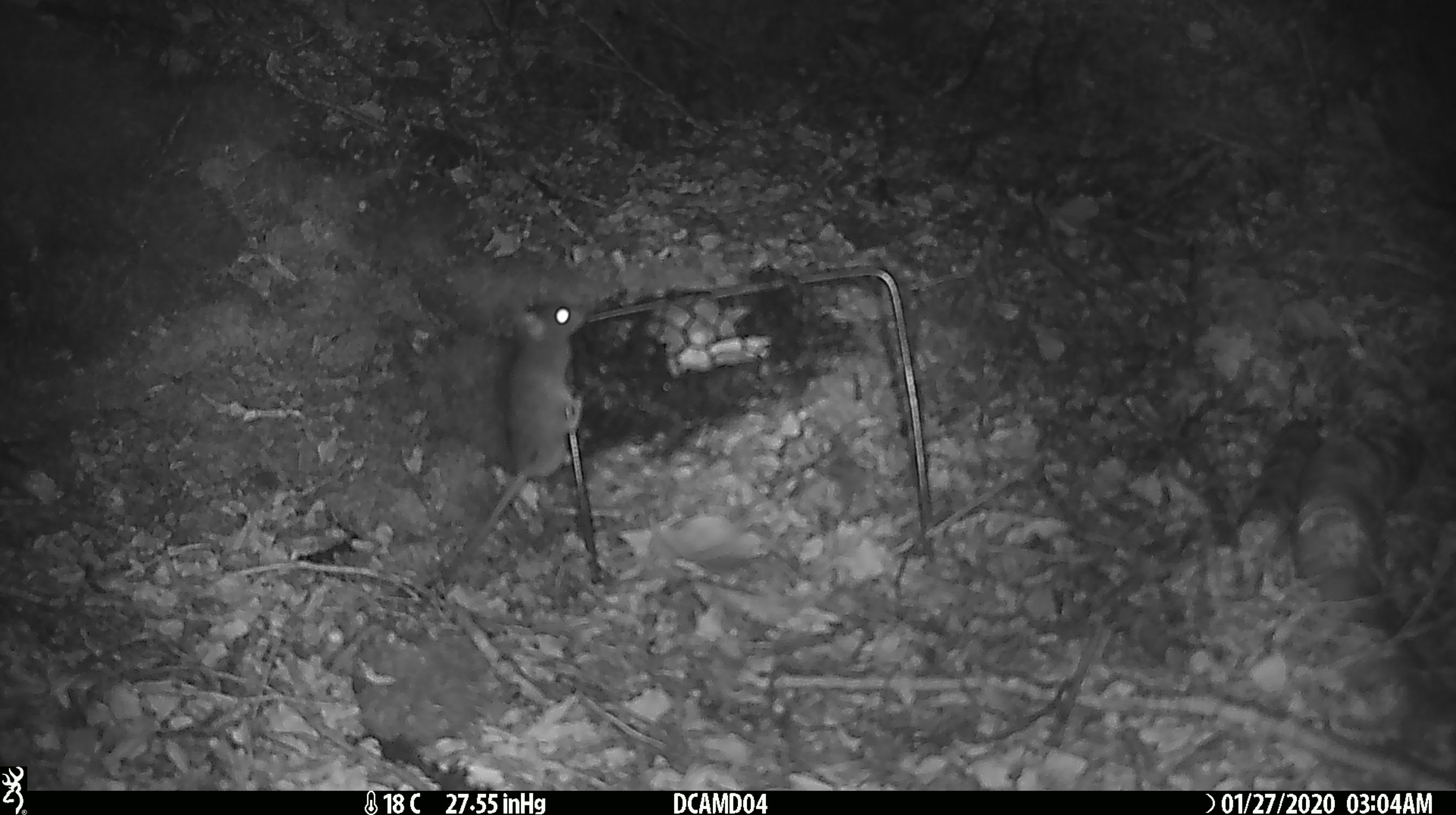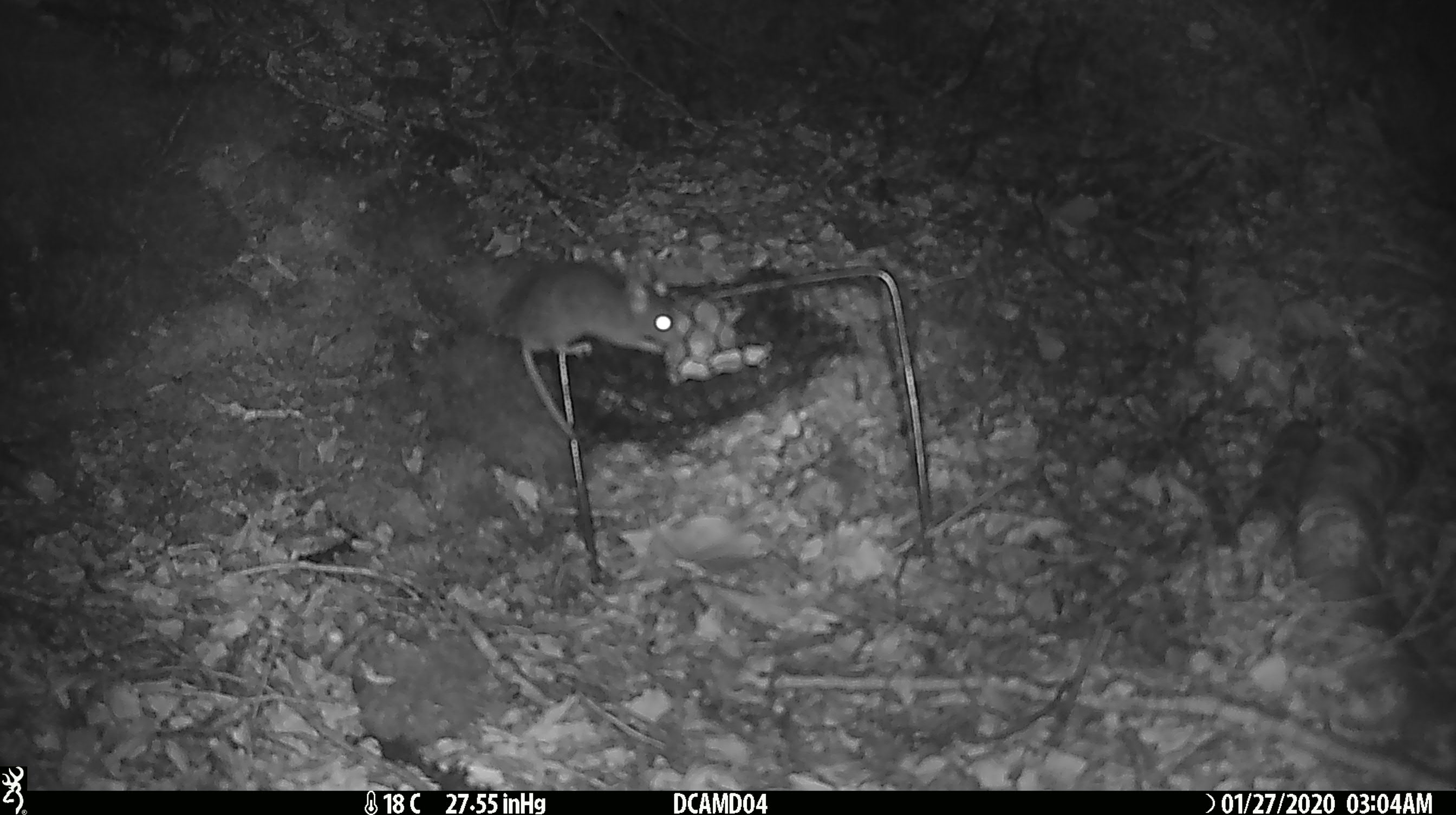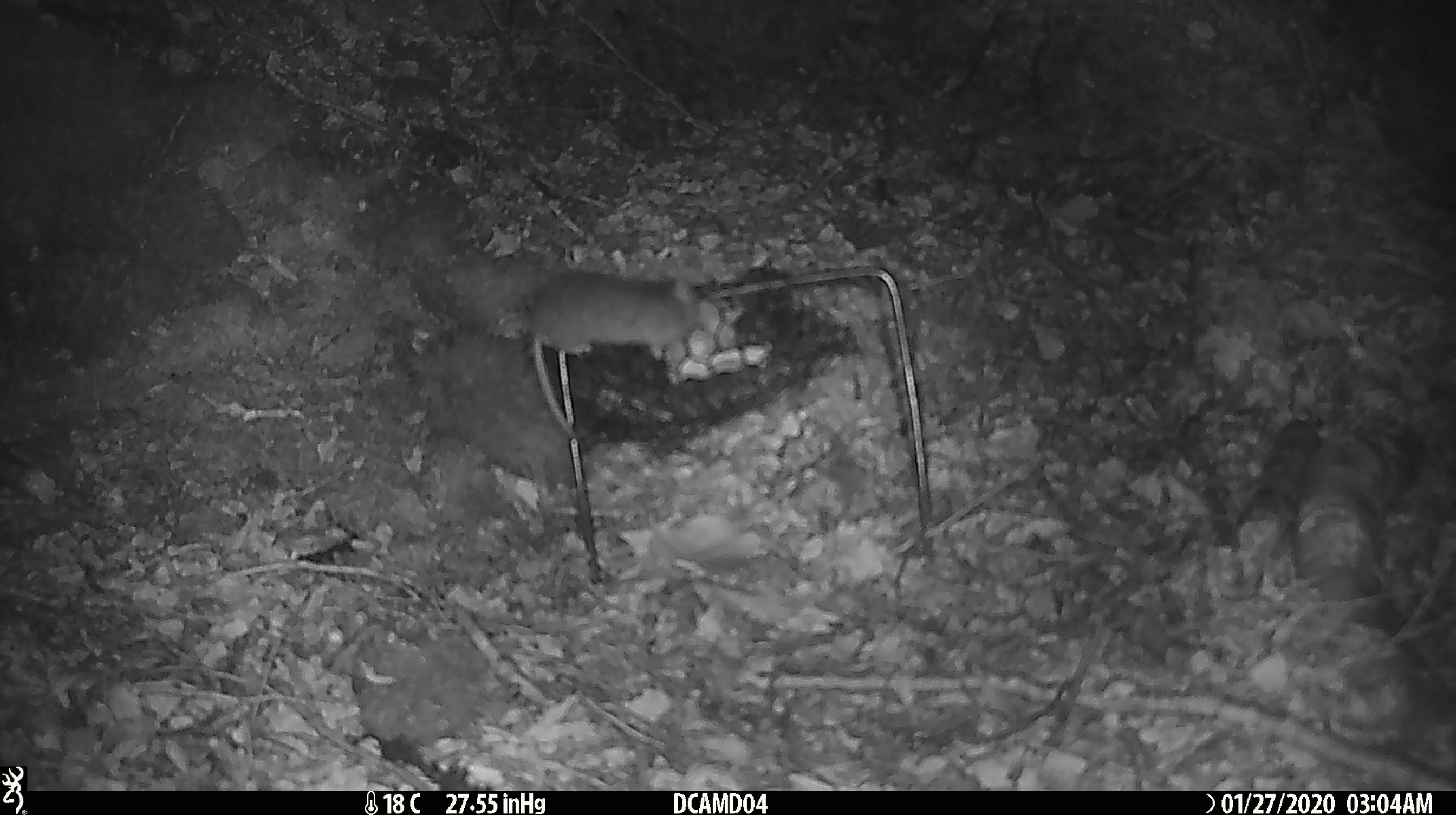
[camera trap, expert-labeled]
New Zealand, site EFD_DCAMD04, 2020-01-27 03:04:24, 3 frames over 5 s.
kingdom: Animalia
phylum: Chordata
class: Mammalia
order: Rodentia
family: Muridae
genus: Mus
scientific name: Mus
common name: mouse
Mouse (Mus).